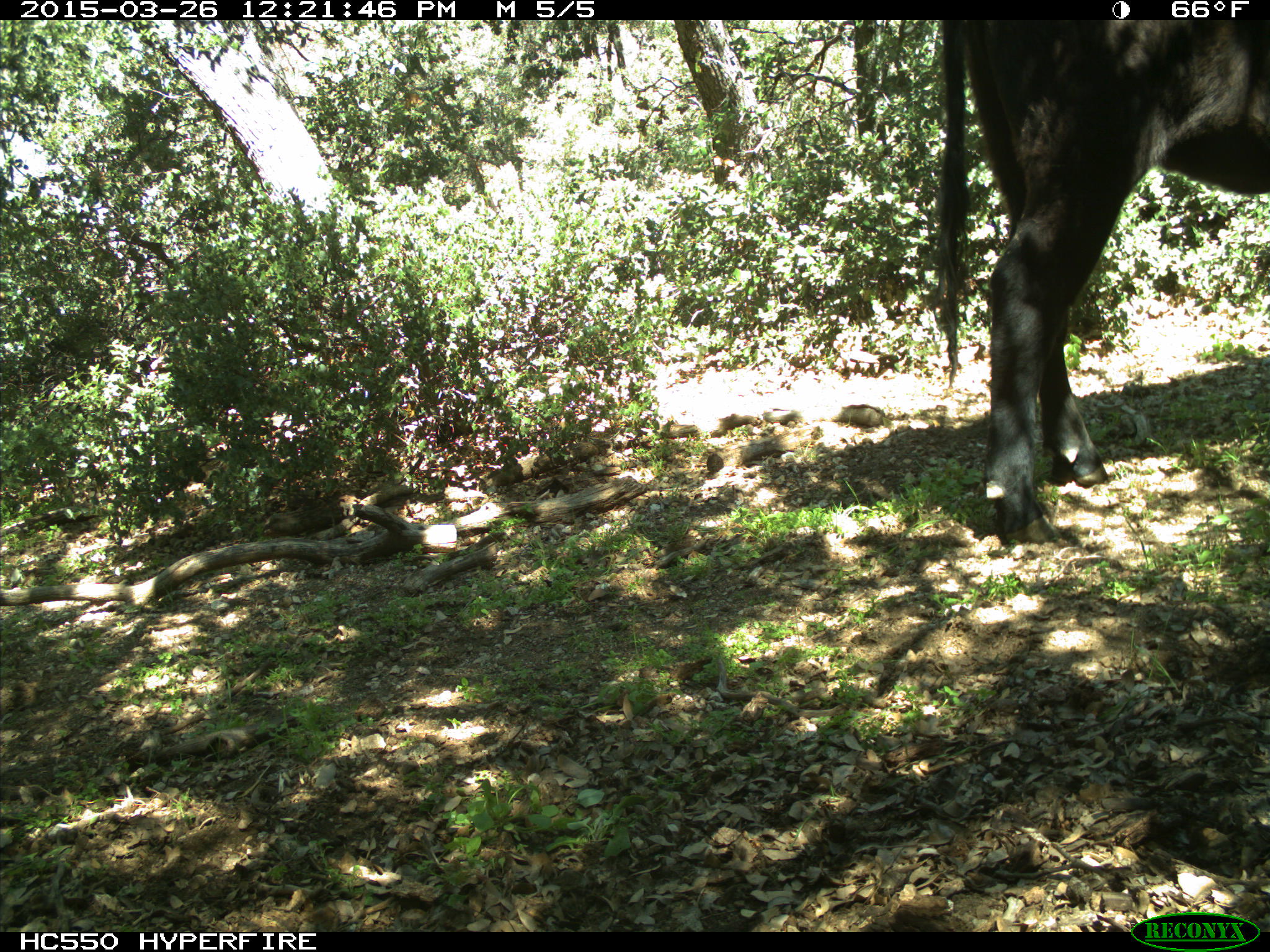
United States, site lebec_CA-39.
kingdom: Animalia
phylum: Chordata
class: Mammalia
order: Artiodactyla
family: Bovidae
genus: Bos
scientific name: Bos taurus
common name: domestic cow